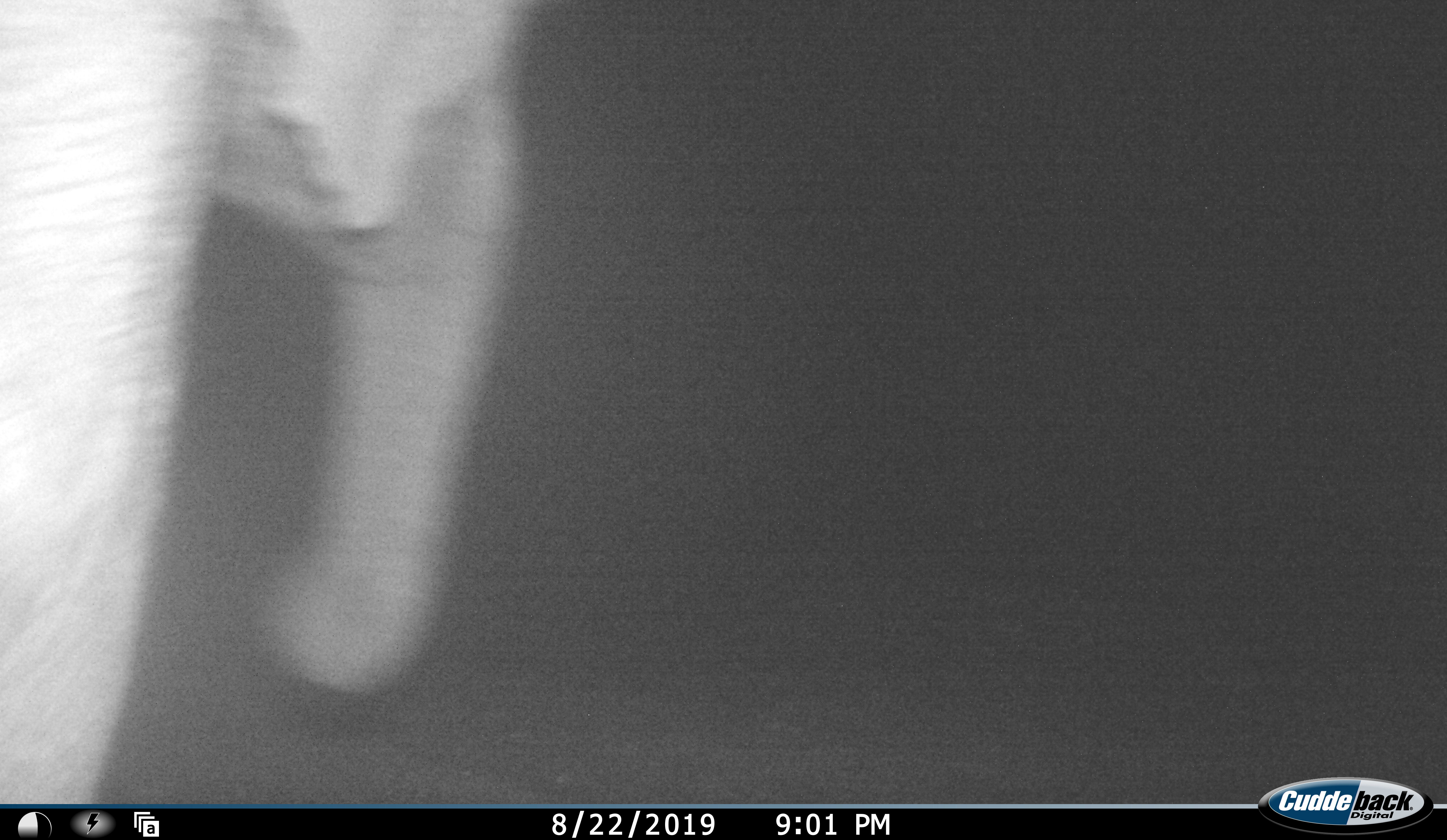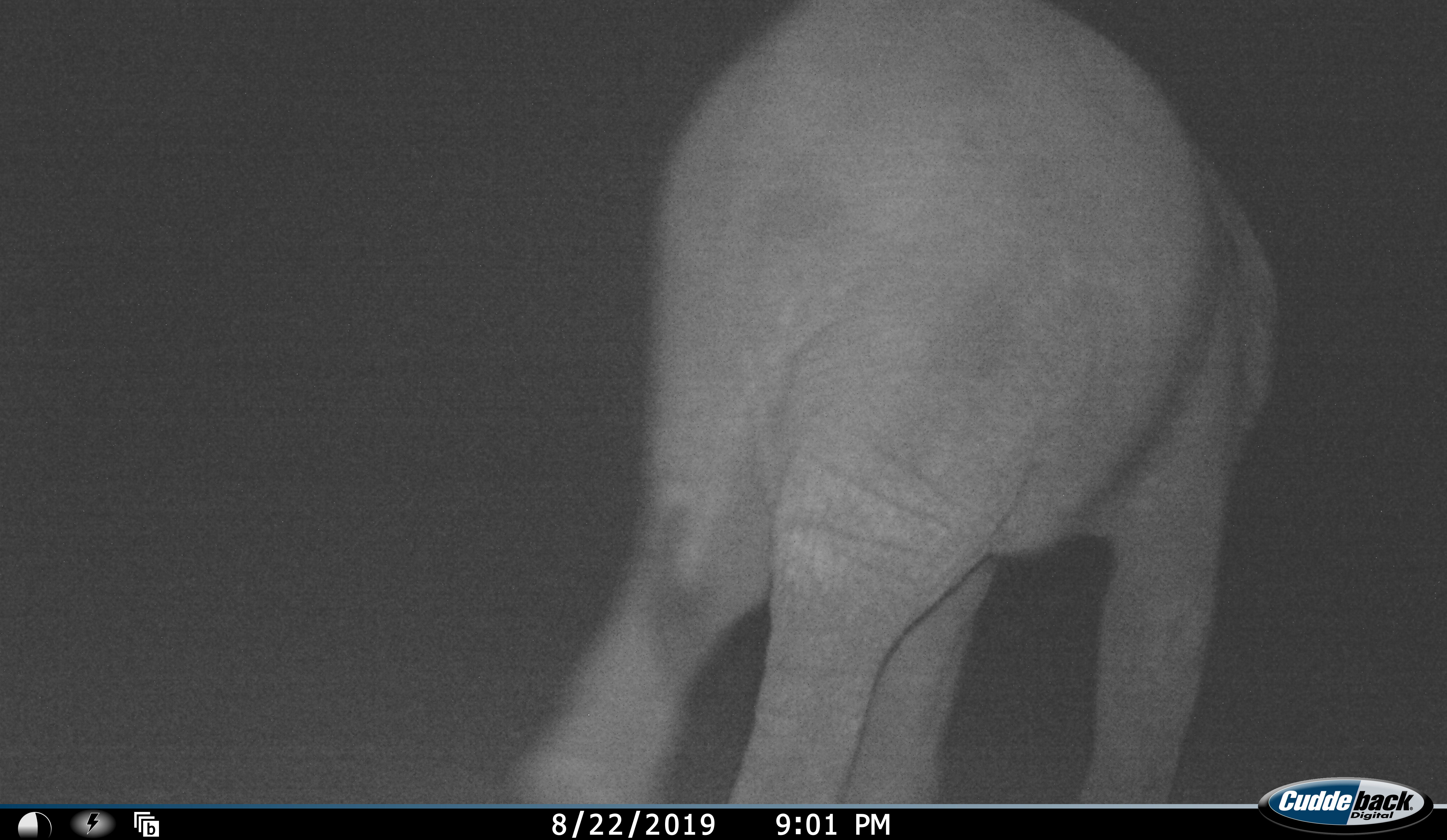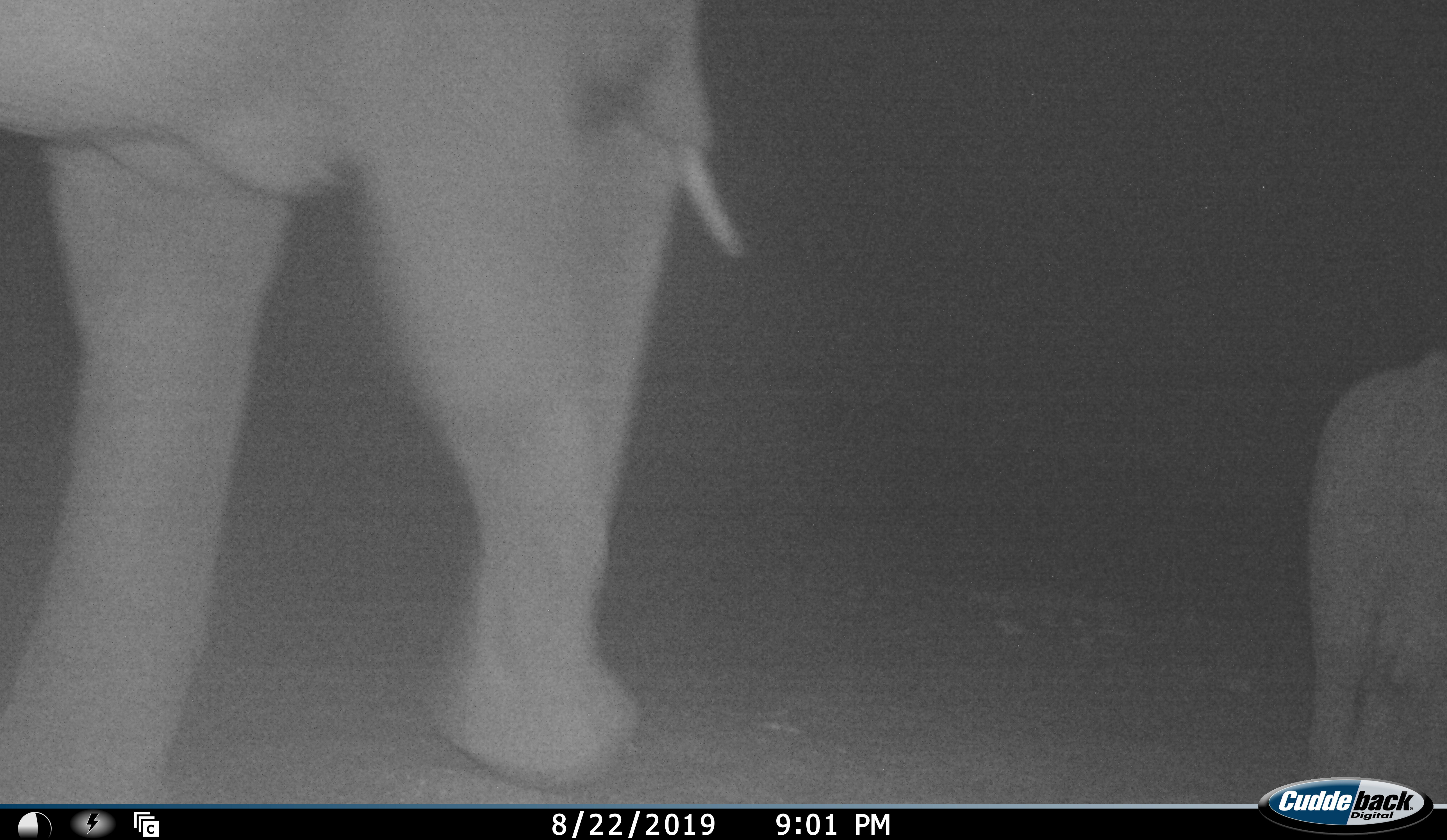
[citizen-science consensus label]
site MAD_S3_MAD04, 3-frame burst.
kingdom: Animalia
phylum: Chordata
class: Mammalia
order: Proboscidea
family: Elephantidae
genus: Loxodonta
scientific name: Loxodonta africana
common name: african bush elephant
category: elephant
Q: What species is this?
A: Elephant (african bush elephant) (Loxodonta africana).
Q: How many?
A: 2.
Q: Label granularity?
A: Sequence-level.